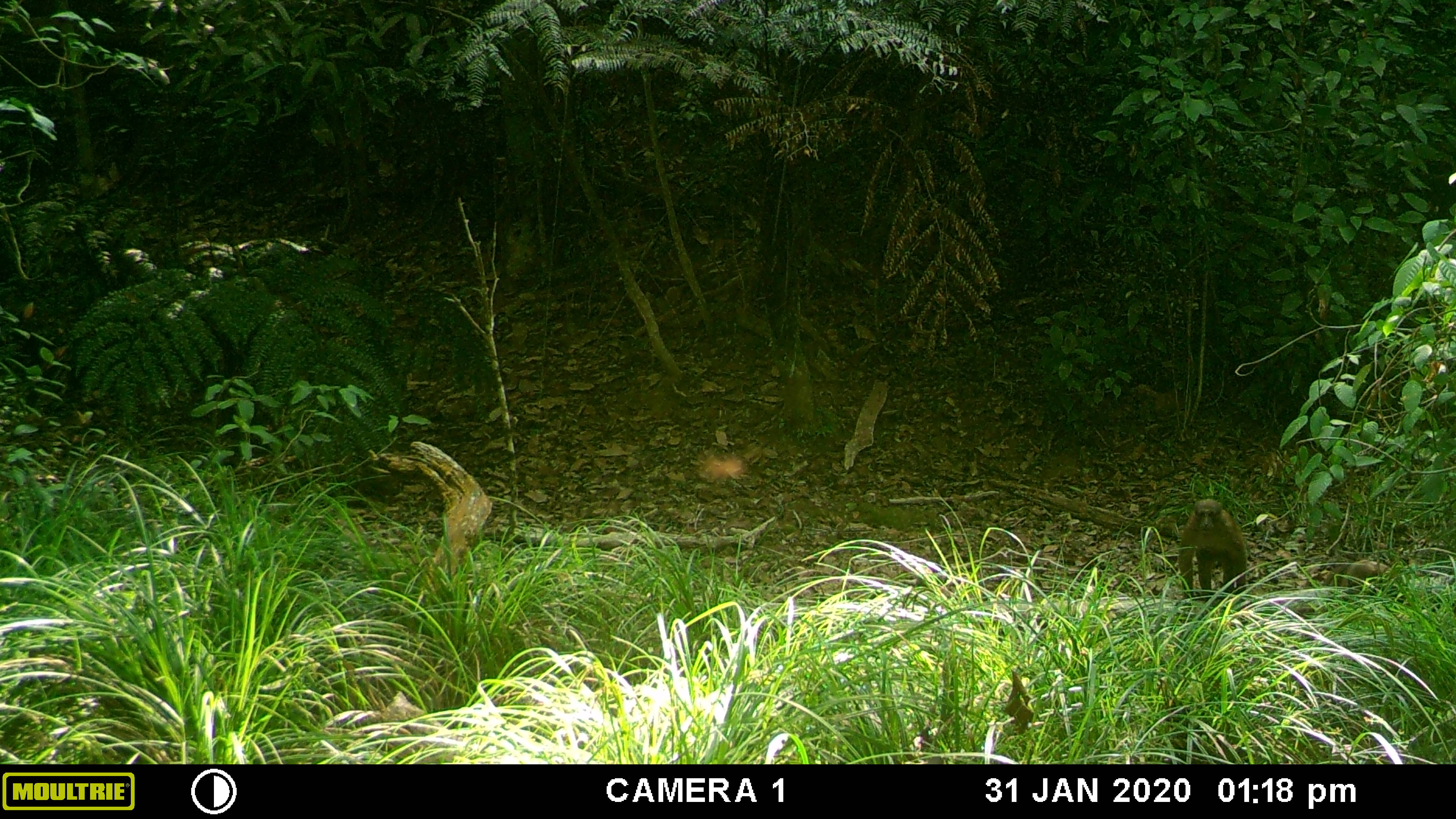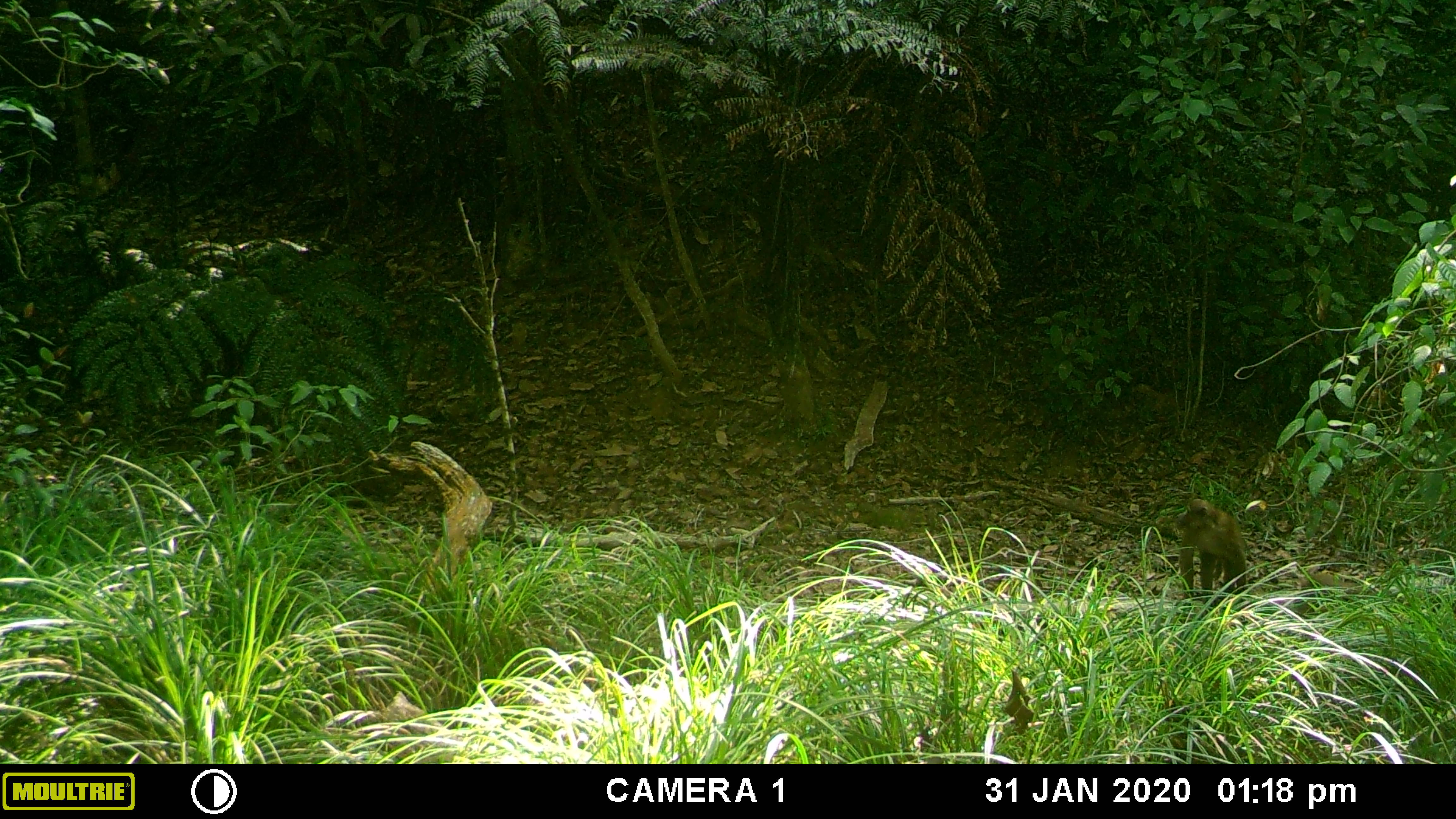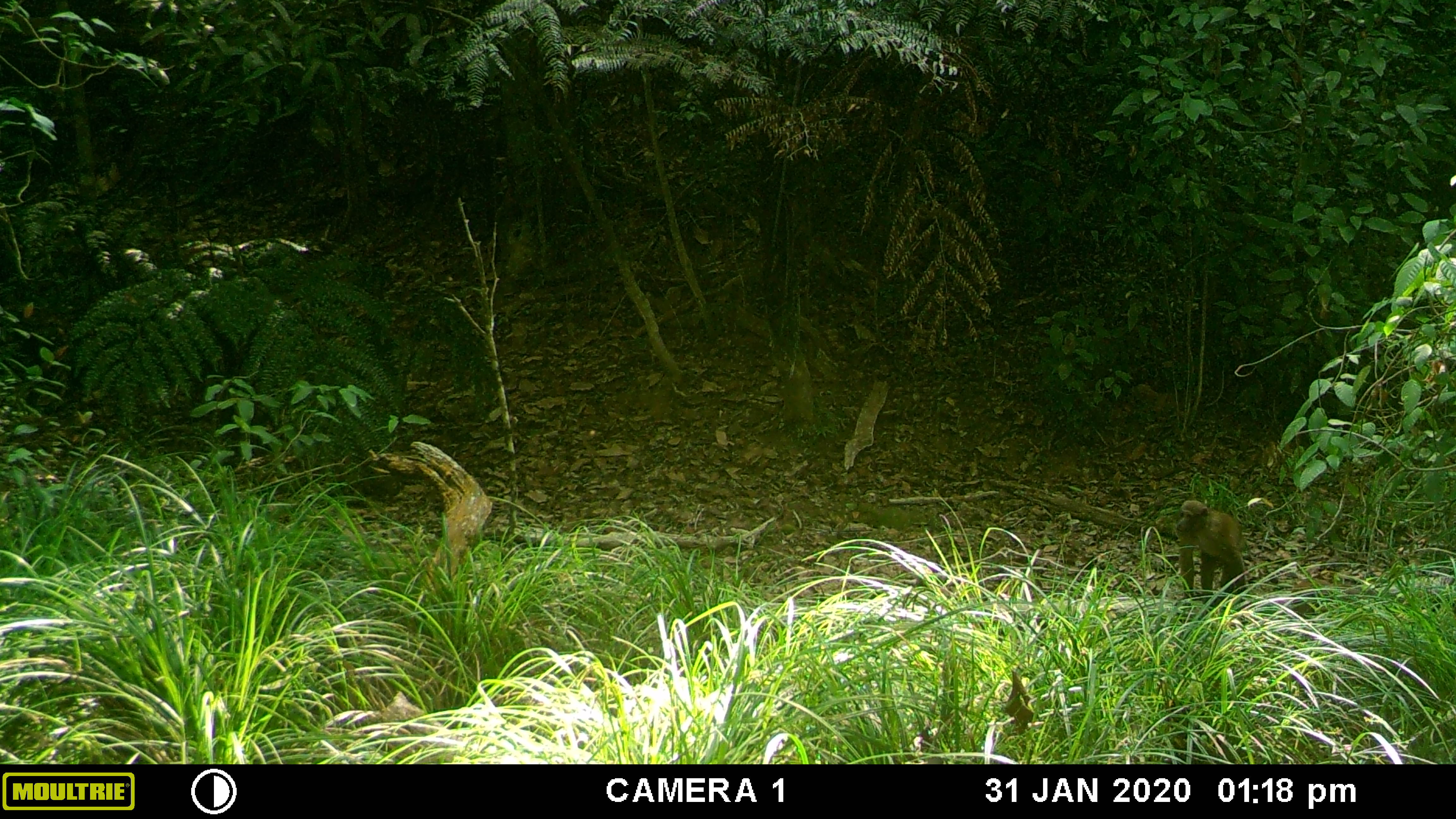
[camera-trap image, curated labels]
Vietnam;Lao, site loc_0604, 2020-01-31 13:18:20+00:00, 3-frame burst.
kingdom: Animalia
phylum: Chordata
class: Mammalia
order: Primates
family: Cercopithecidae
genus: Macaca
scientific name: Macaca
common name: macaques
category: assam or rhesus macaque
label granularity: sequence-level